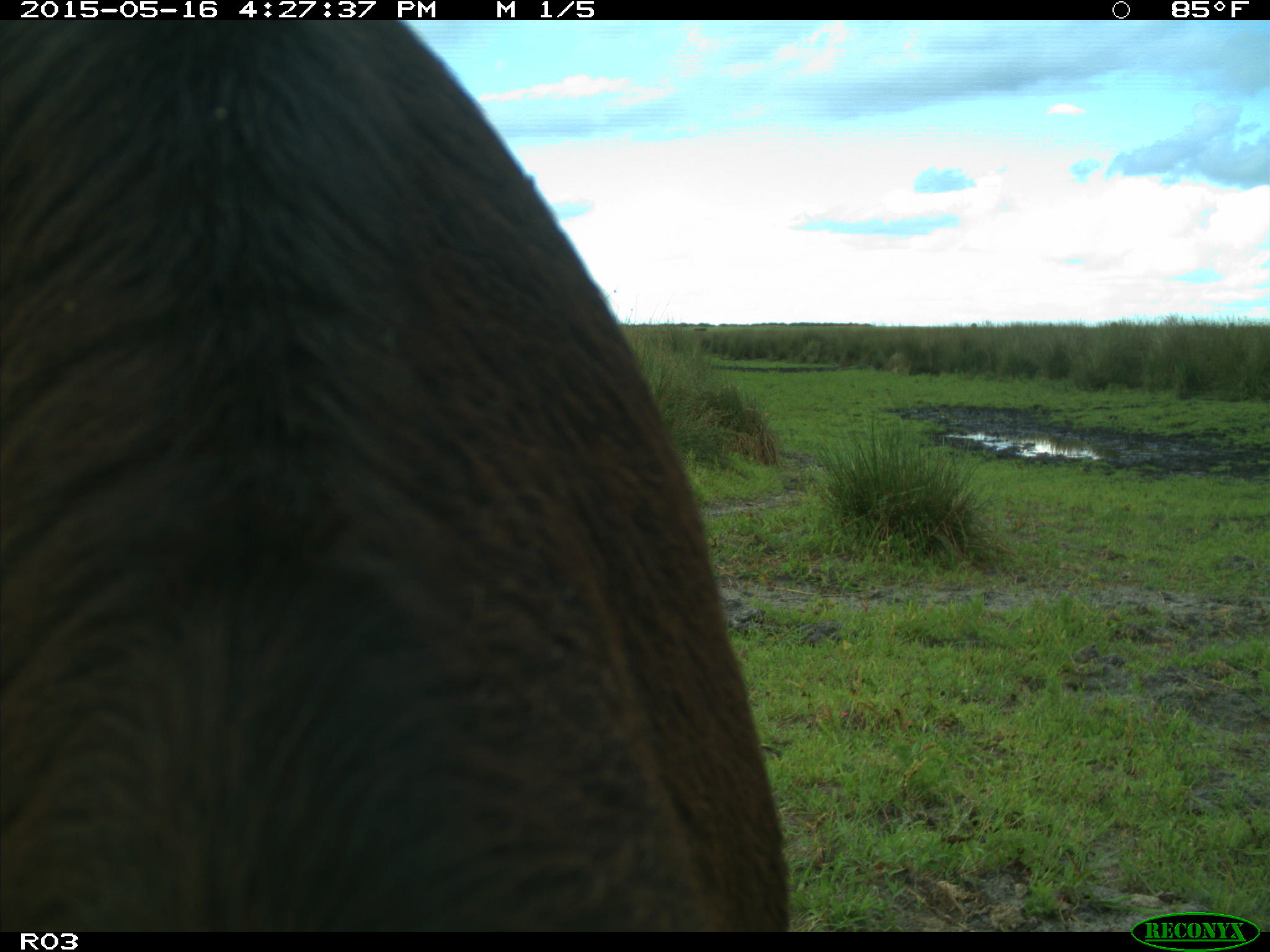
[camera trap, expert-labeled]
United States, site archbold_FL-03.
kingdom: Animalia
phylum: Chordata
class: Mammalia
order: Artiodactyla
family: Bovidae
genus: Bos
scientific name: Bos taurus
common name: domestic cow